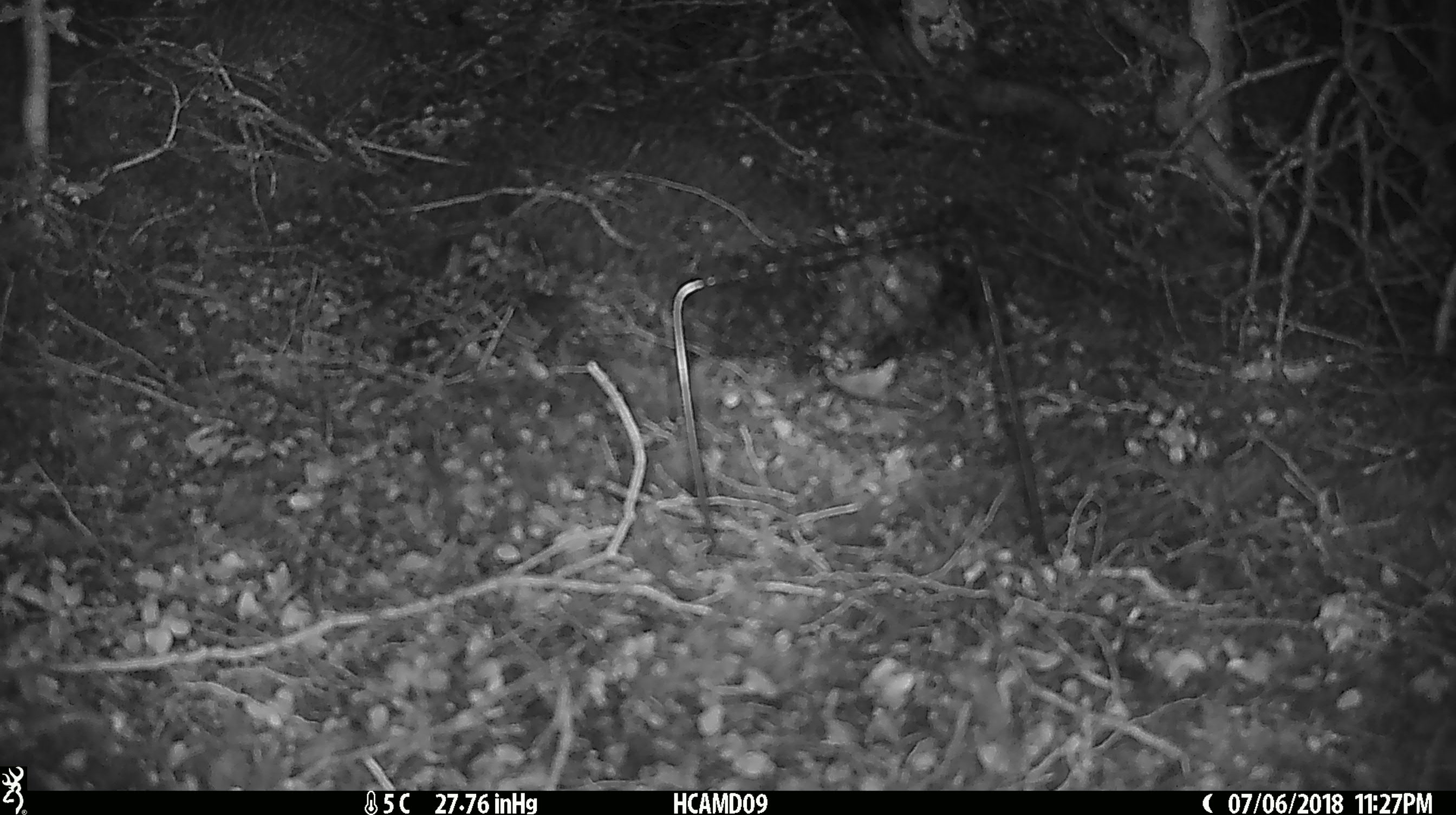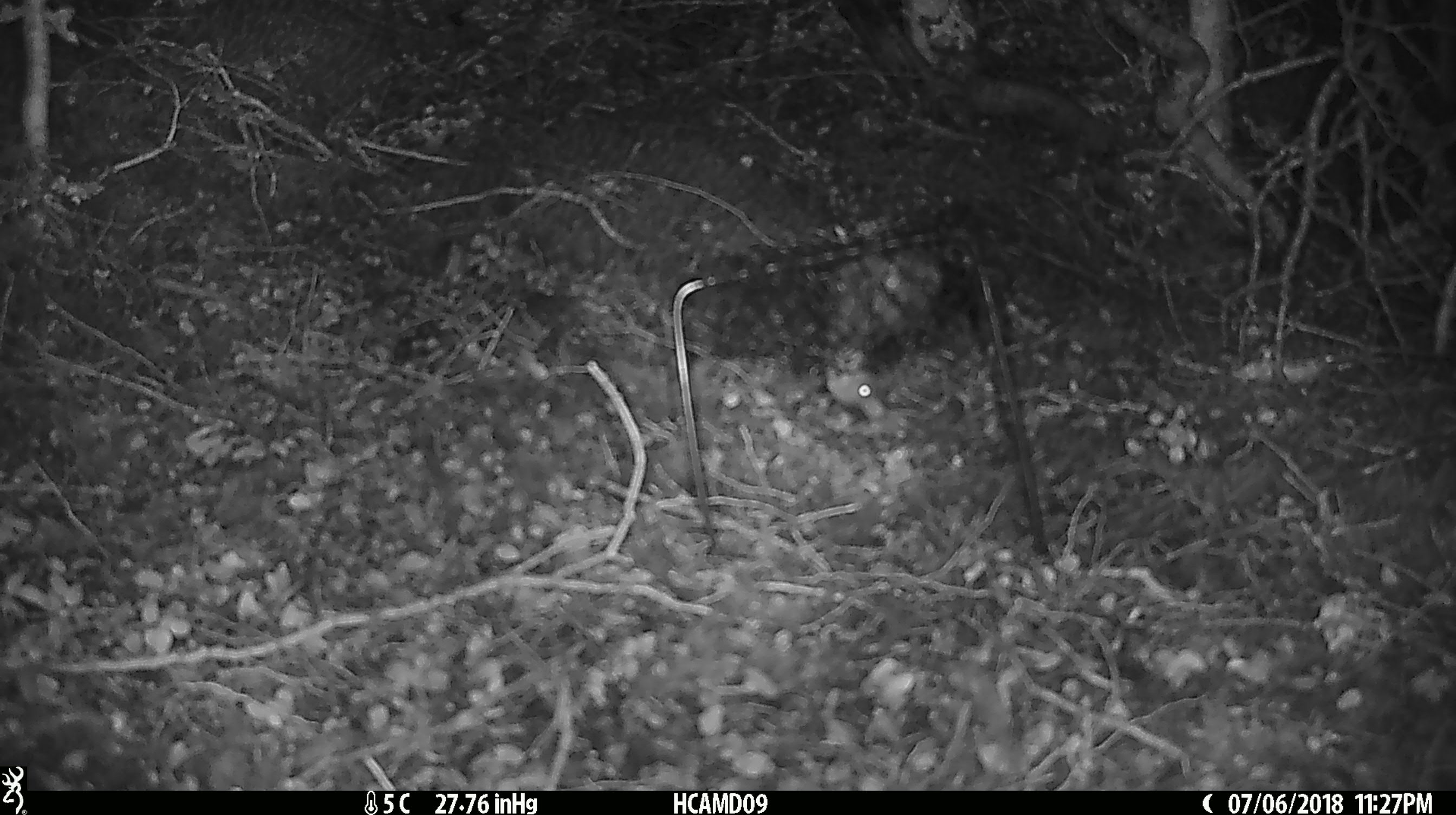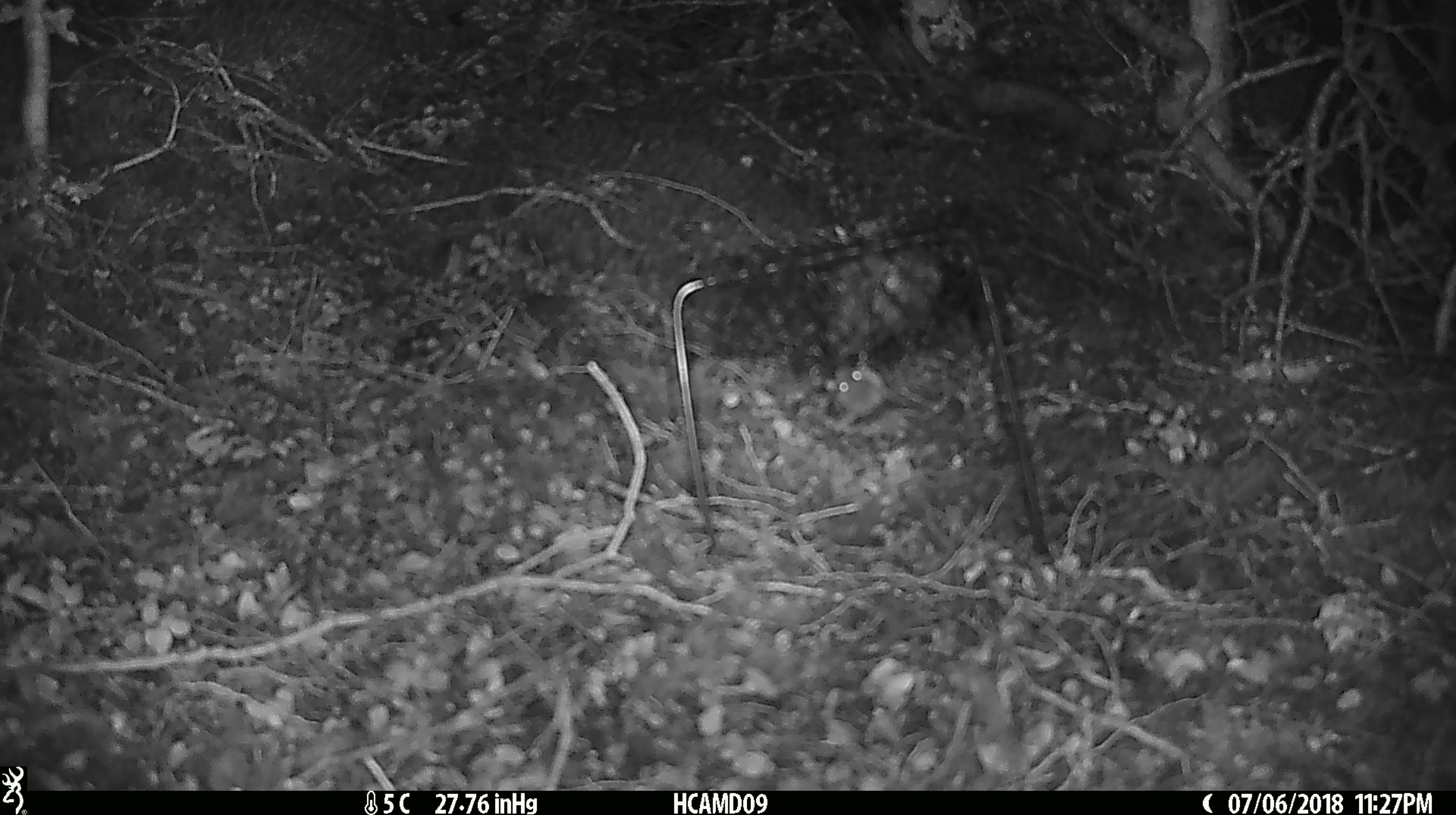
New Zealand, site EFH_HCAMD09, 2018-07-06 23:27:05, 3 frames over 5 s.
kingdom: Animalia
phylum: Chordata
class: Mammalia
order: Rodentia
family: Muridae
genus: Mus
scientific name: Mus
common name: mouse